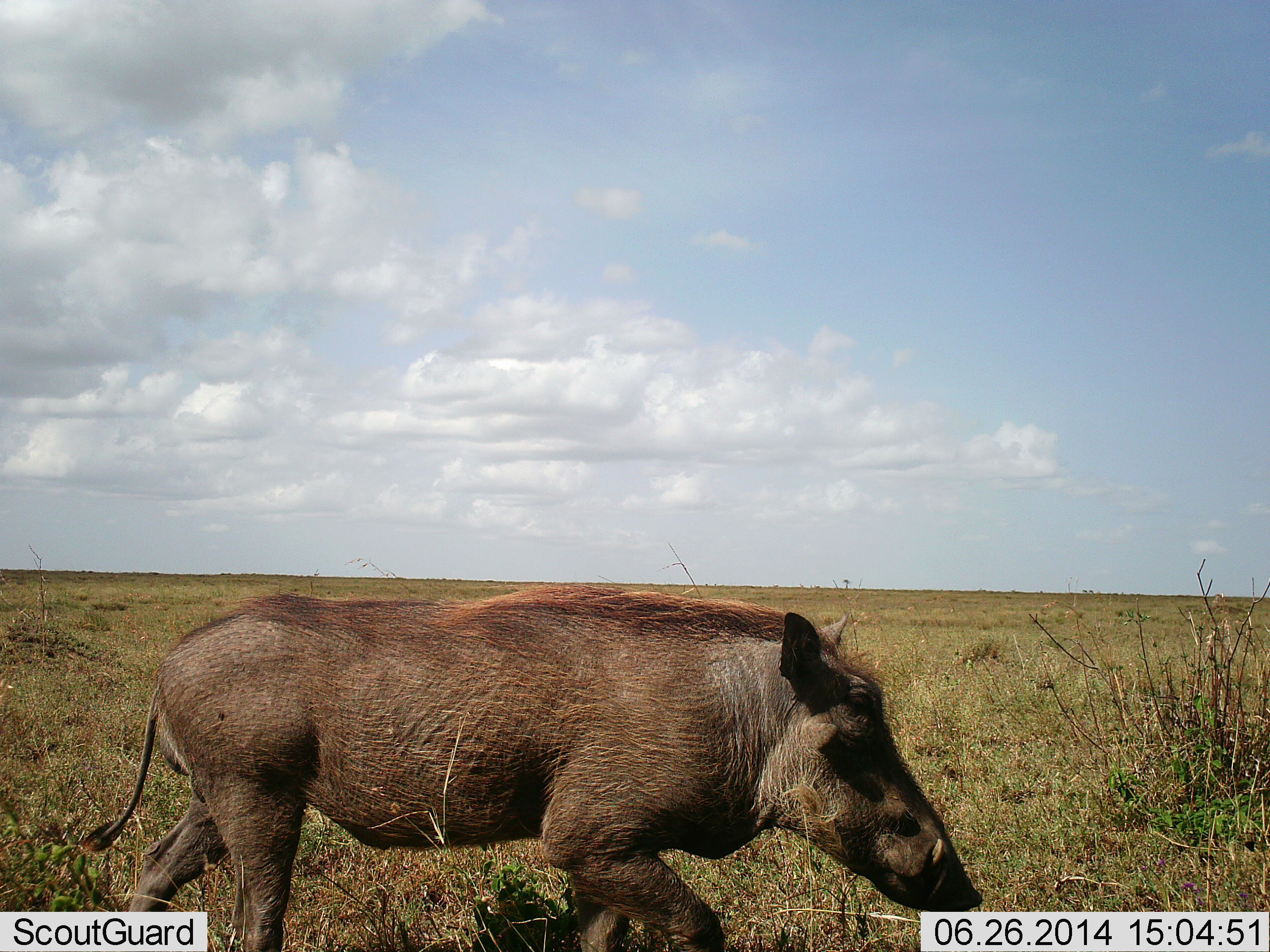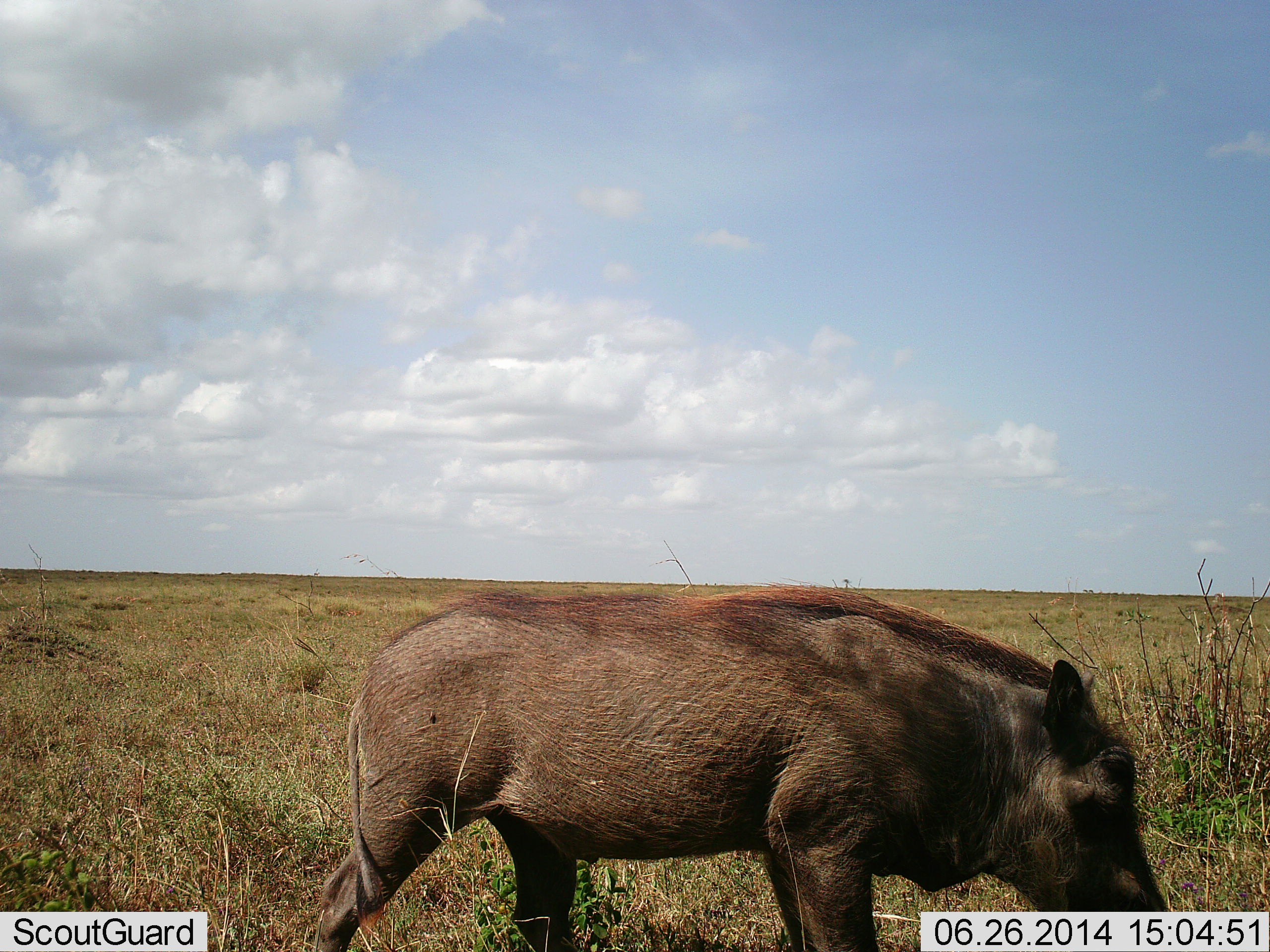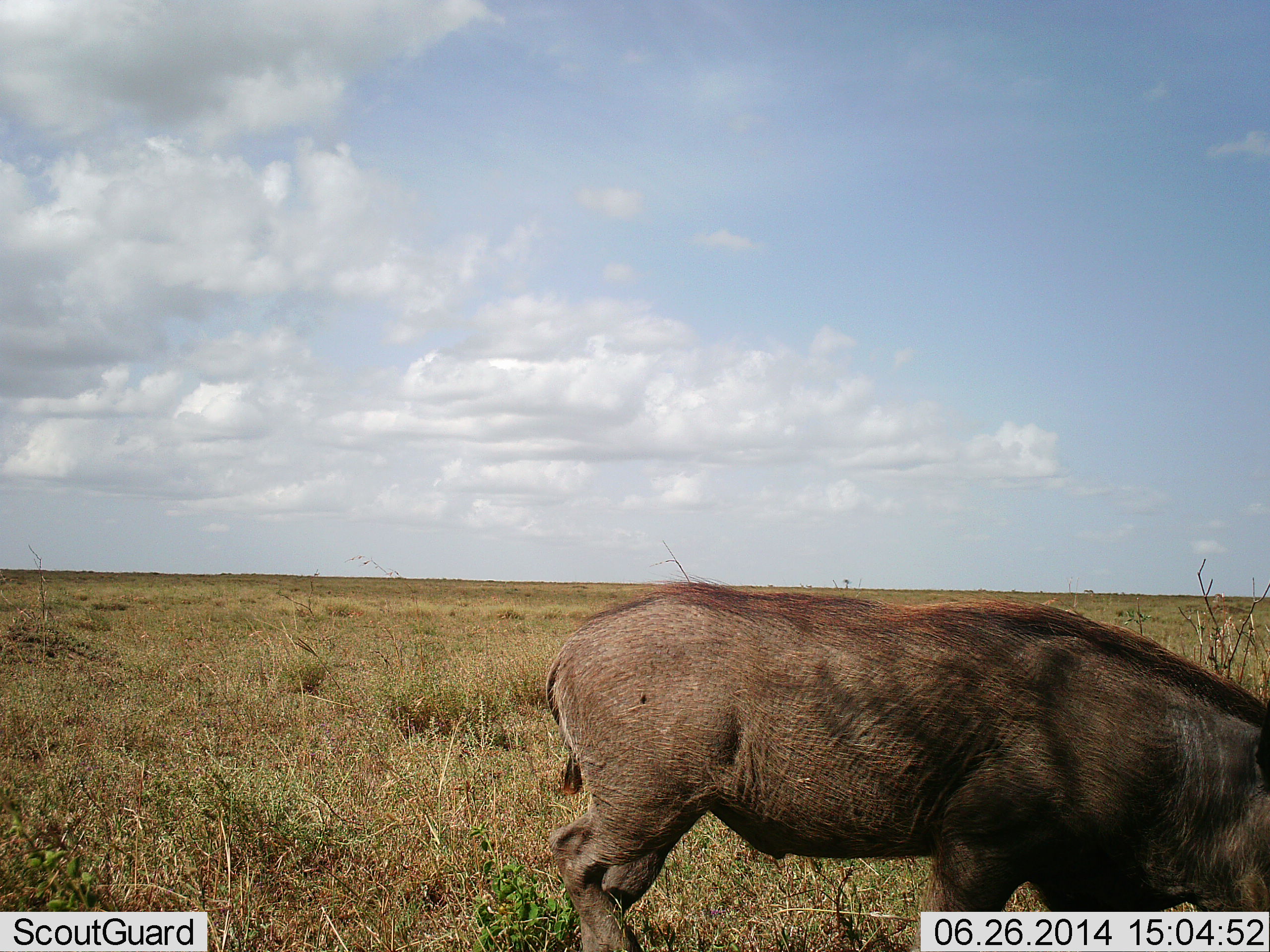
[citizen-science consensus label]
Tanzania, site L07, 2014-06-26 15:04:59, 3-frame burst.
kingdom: Animalia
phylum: Chordata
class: Mammalia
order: Artiodactyla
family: Suidae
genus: Phacochoerus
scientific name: Phacochoerus africanus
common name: warthog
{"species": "warthog (Phacochoerus africanus)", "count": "1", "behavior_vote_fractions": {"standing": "7%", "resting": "0%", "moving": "82%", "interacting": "0%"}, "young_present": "0%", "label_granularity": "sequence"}